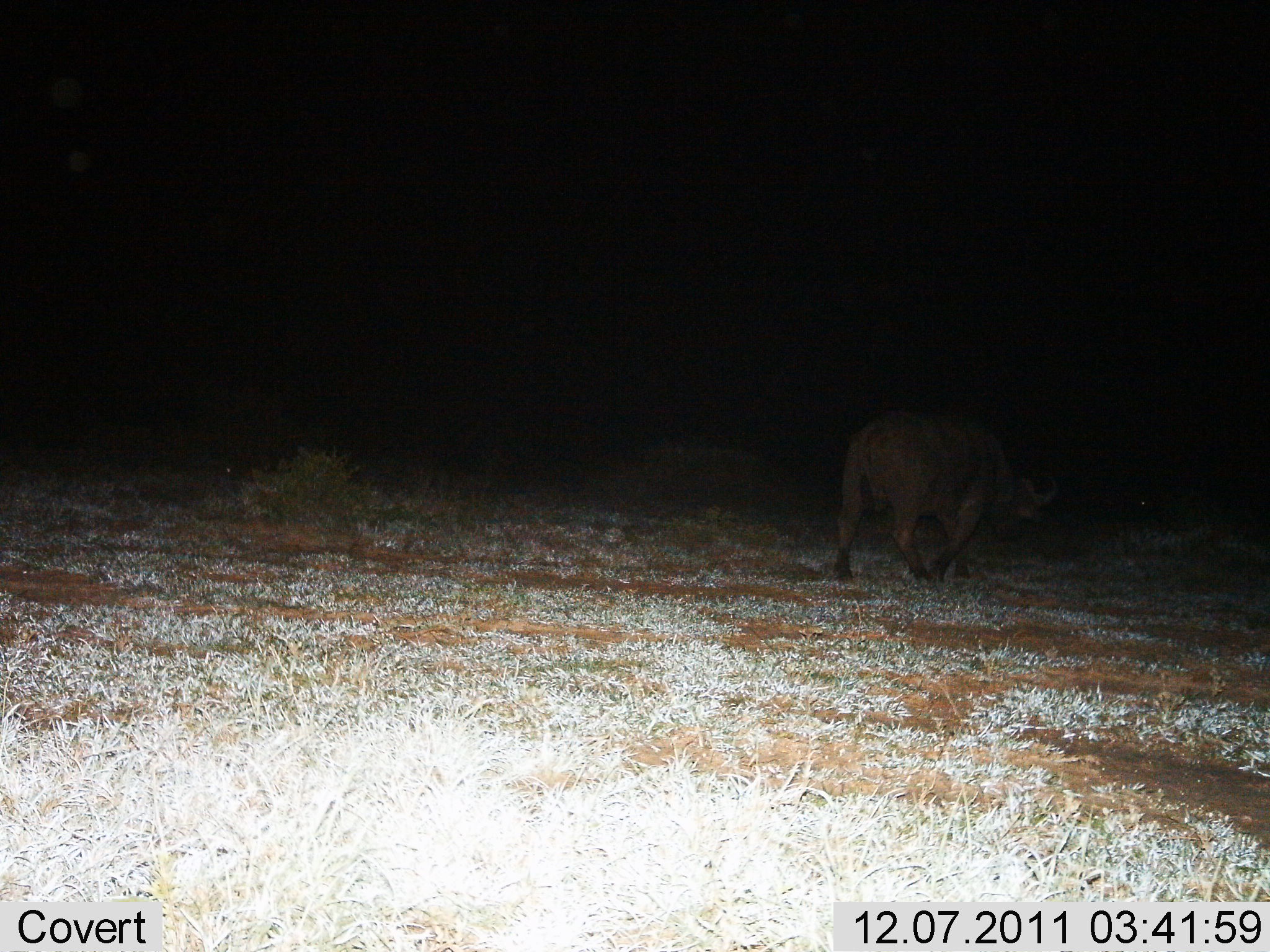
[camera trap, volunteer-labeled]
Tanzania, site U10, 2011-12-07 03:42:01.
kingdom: Animalia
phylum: Chordata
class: Mammalia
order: Artiodactyla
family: Bovidae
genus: Syncerus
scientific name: Syncerus caffer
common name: cape buffalo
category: buffalo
Buffalo (cape buffalo) (Syncerus caffer), count 1. Behavior (volunteer vote fractions): standing 0%, resting 0%, moving 100%, interacting 0%. Young present (vote fraction): 0%. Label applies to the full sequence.